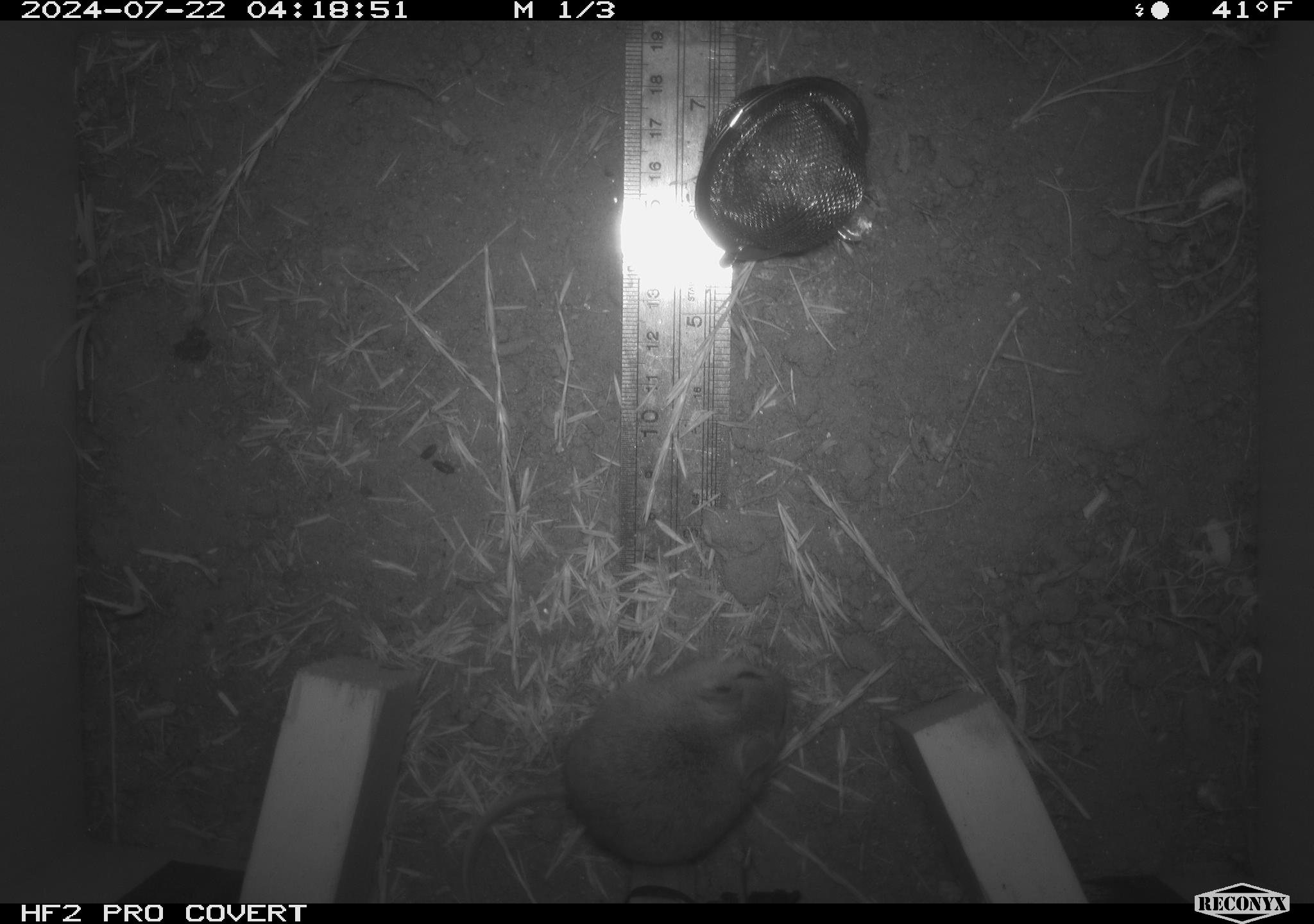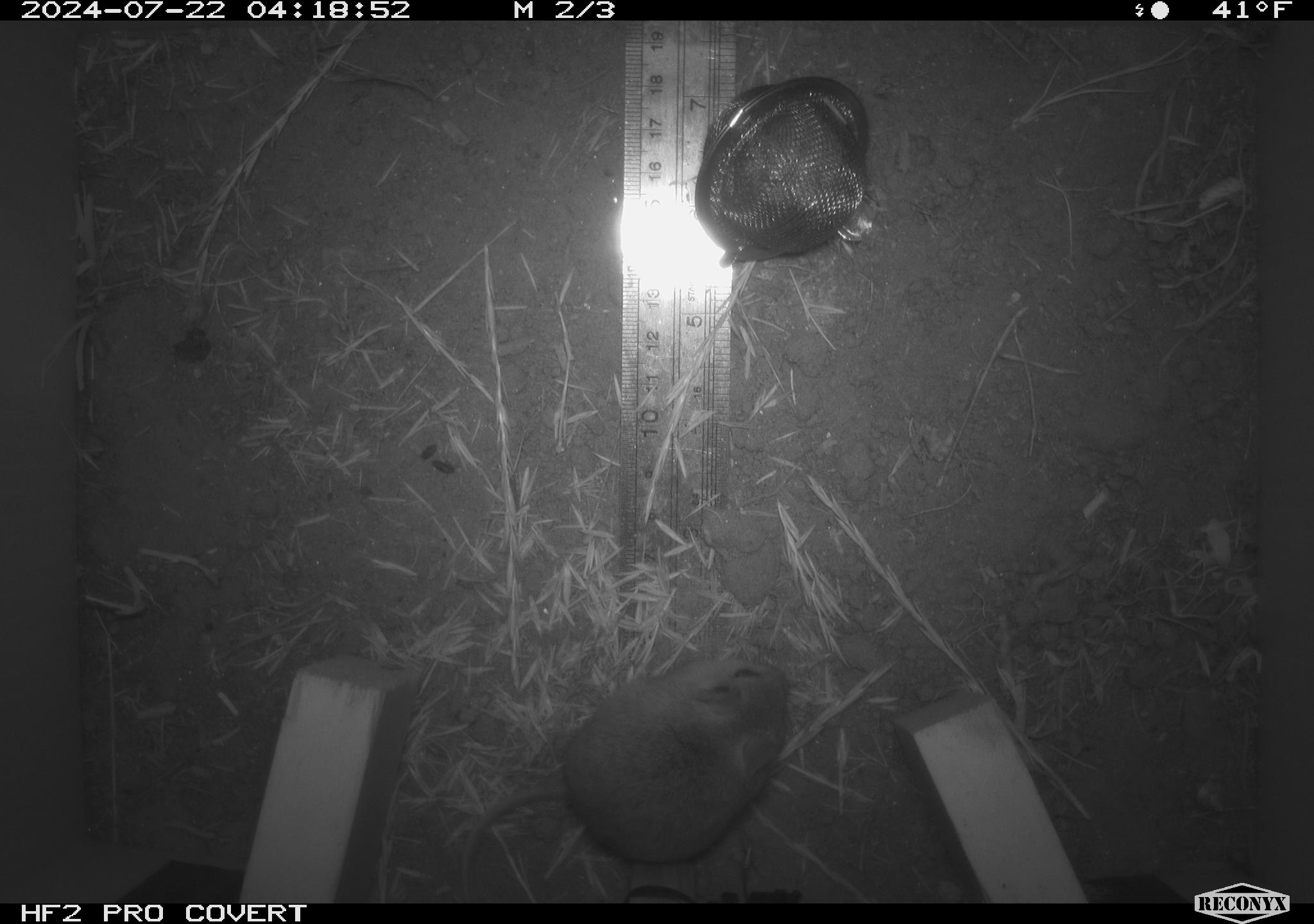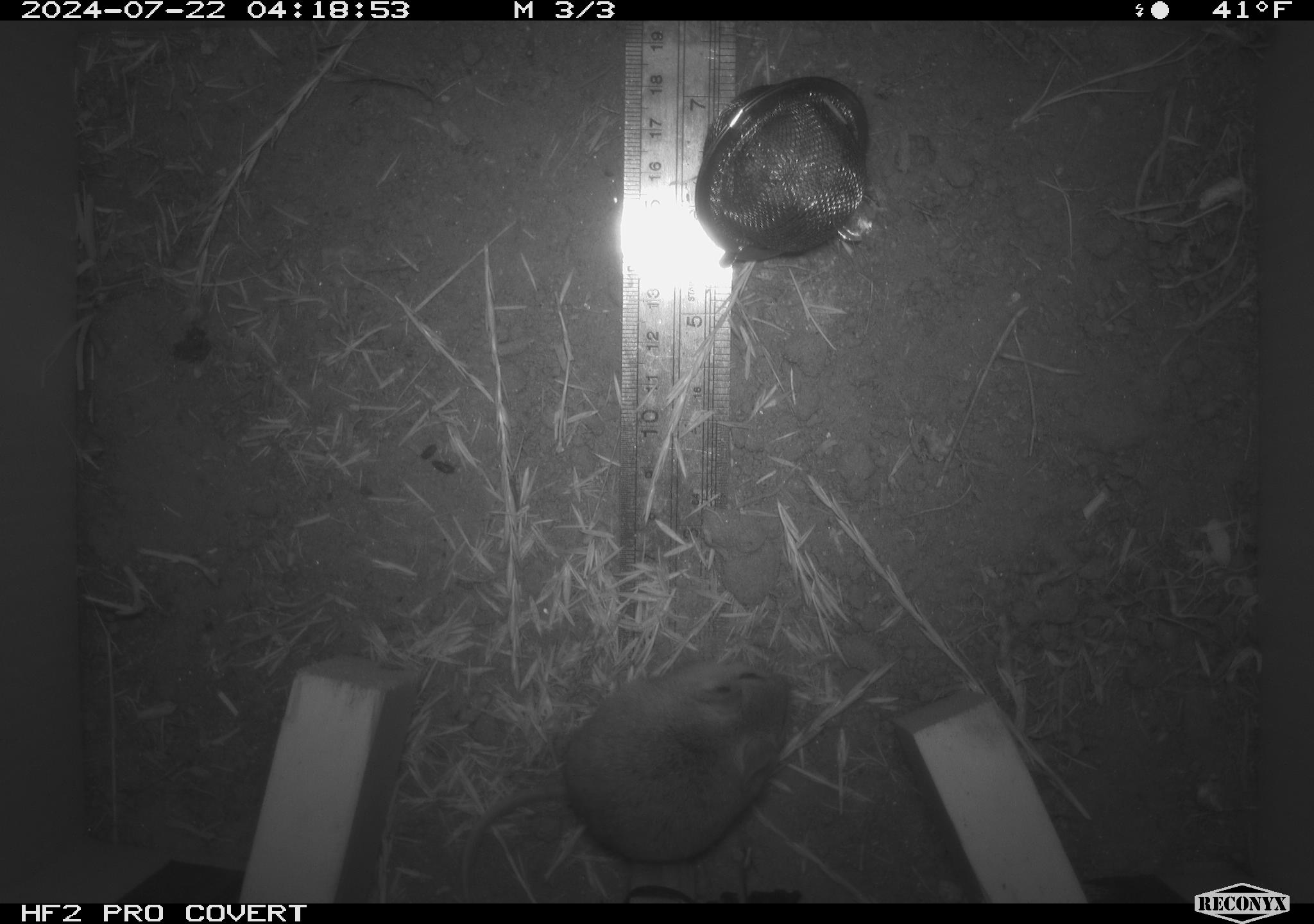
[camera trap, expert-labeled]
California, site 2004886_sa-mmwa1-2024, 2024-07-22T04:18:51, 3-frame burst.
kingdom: Animalia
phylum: Chordata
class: Mammalia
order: Rodentia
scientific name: Rodentia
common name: mouse species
Mouse species (Rodentia).